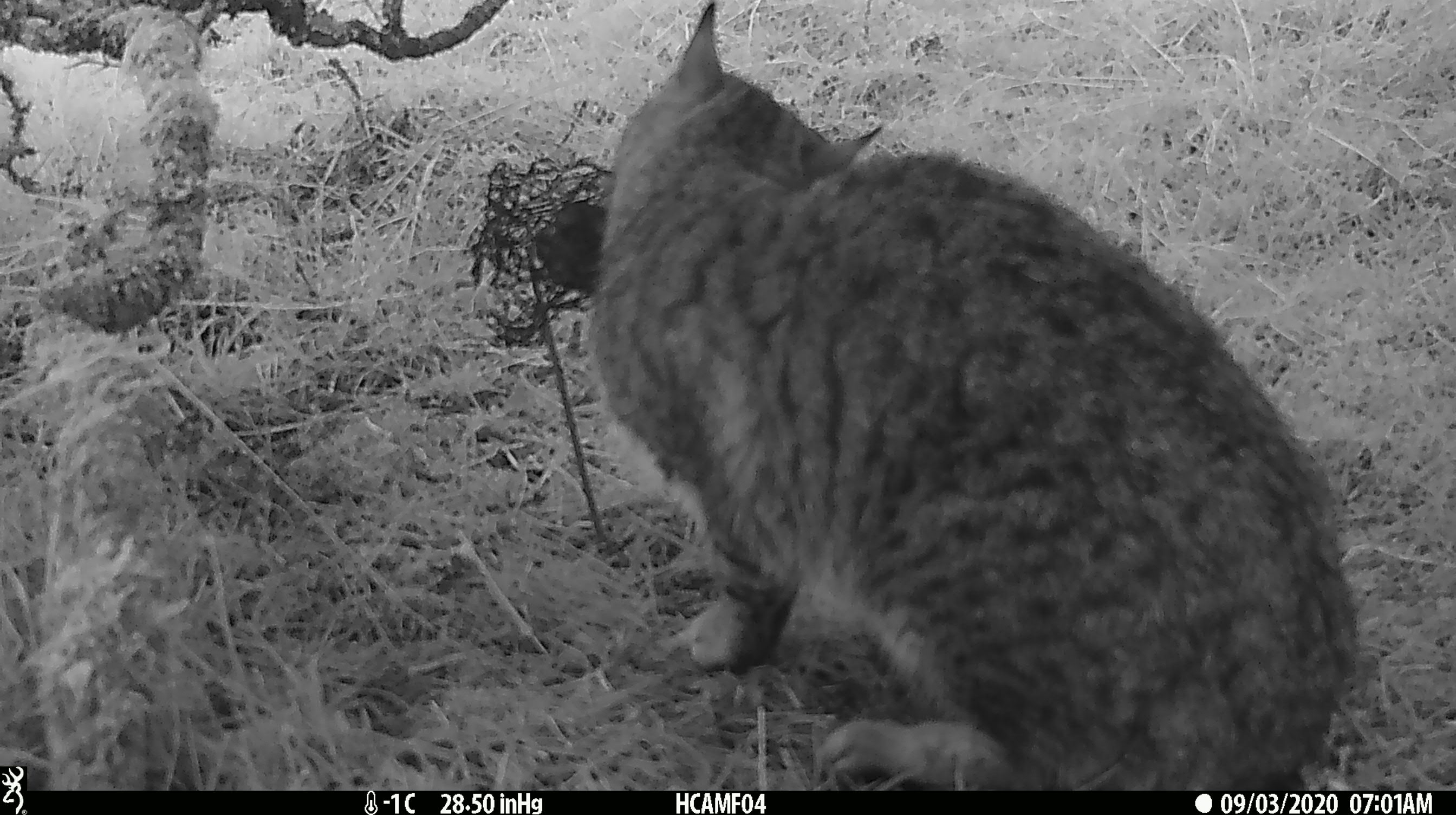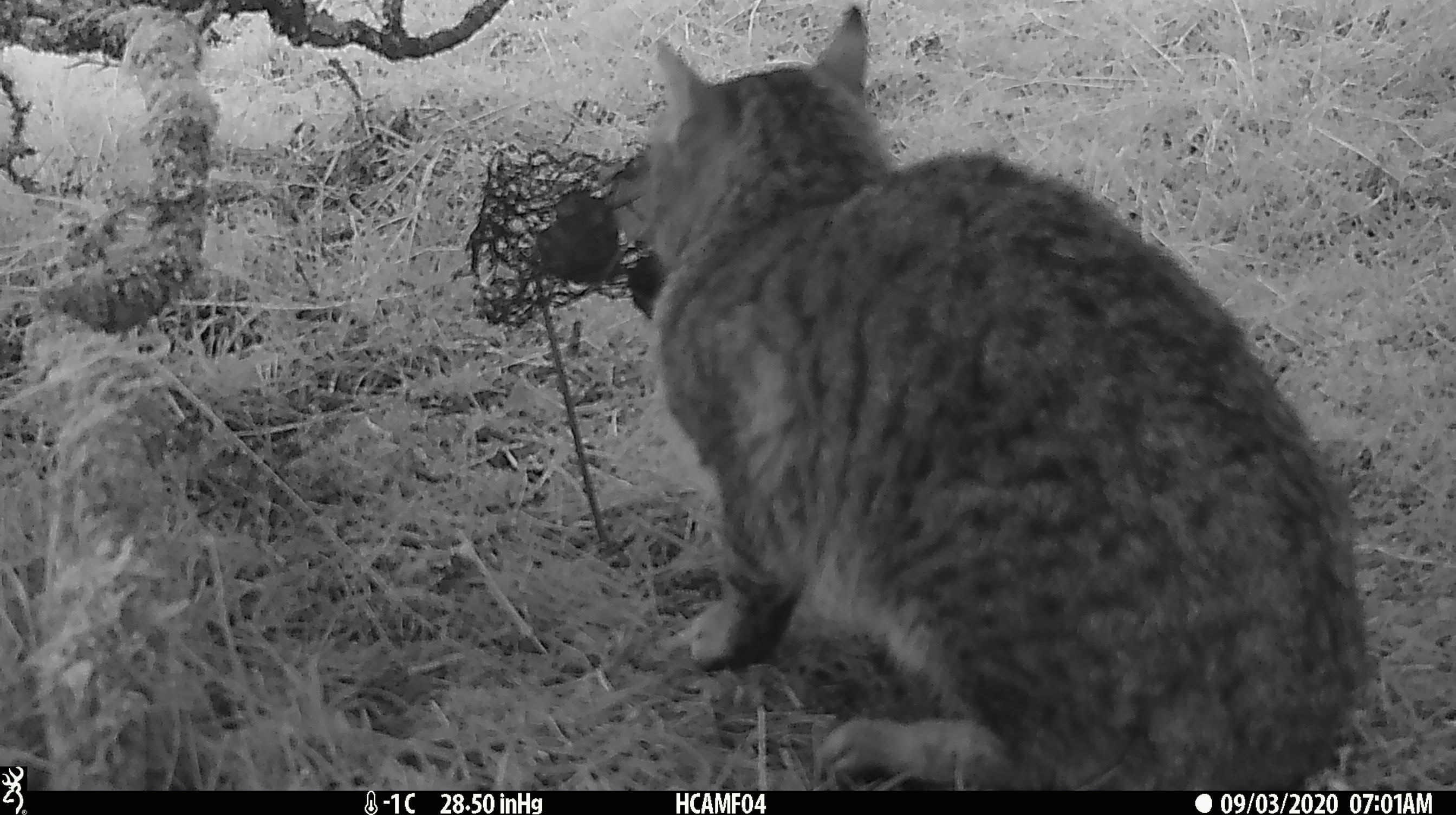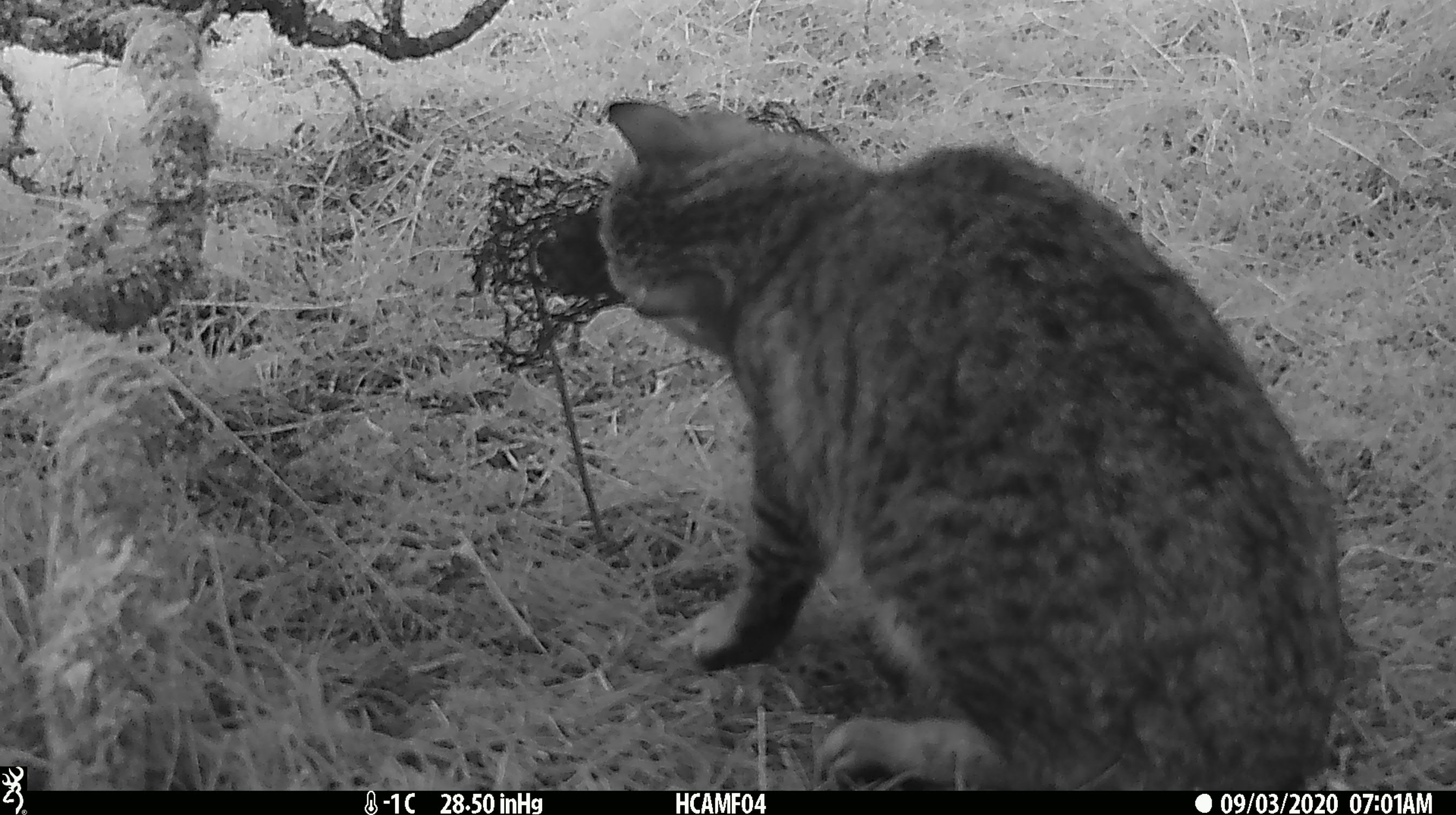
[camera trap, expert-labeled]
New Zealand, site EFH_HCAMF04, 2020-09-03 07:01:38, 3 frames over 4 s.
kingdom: Animalia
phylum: Chordata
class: Mammalia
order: Carnivora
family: Felidae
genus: Felis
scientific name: Felis catus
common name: domestic cat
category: cat